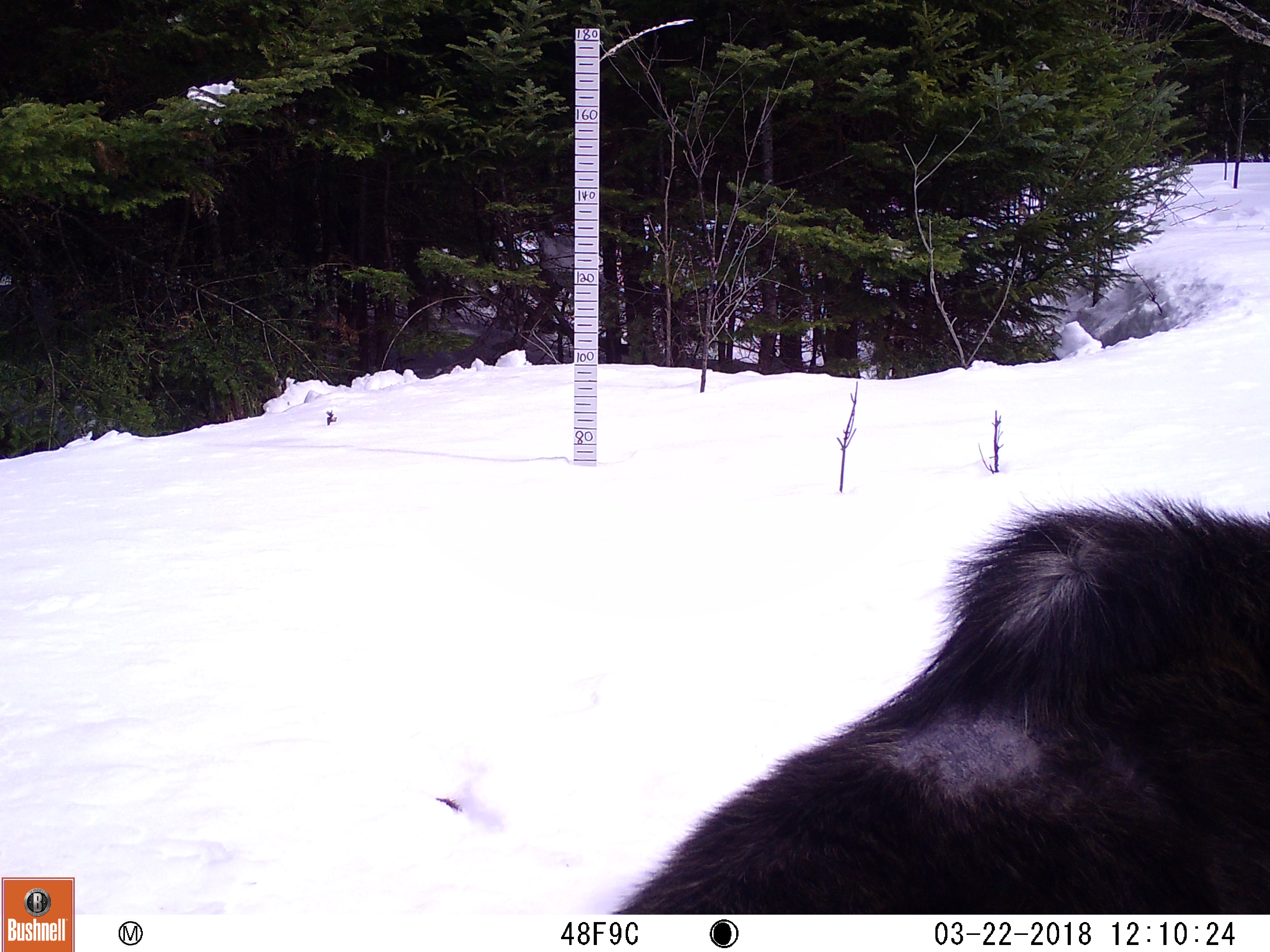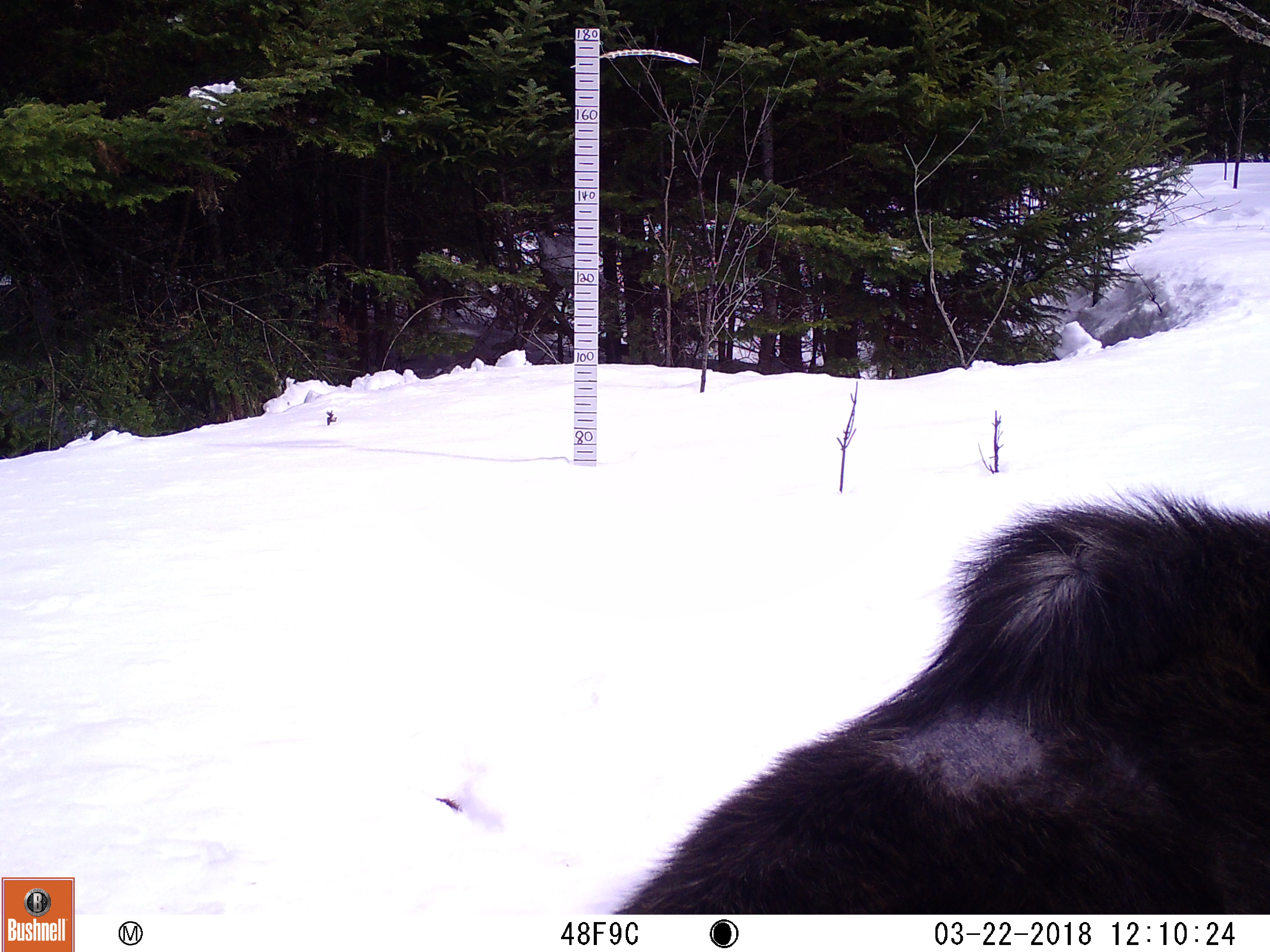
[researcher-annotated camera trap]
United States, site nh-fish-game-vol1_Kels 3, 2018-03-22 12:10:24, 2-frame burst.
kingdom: Animalia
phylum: Chordata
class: Mammalia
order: Artiodactyla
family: Cervidae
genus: Alces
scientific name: Alces alces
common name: moose